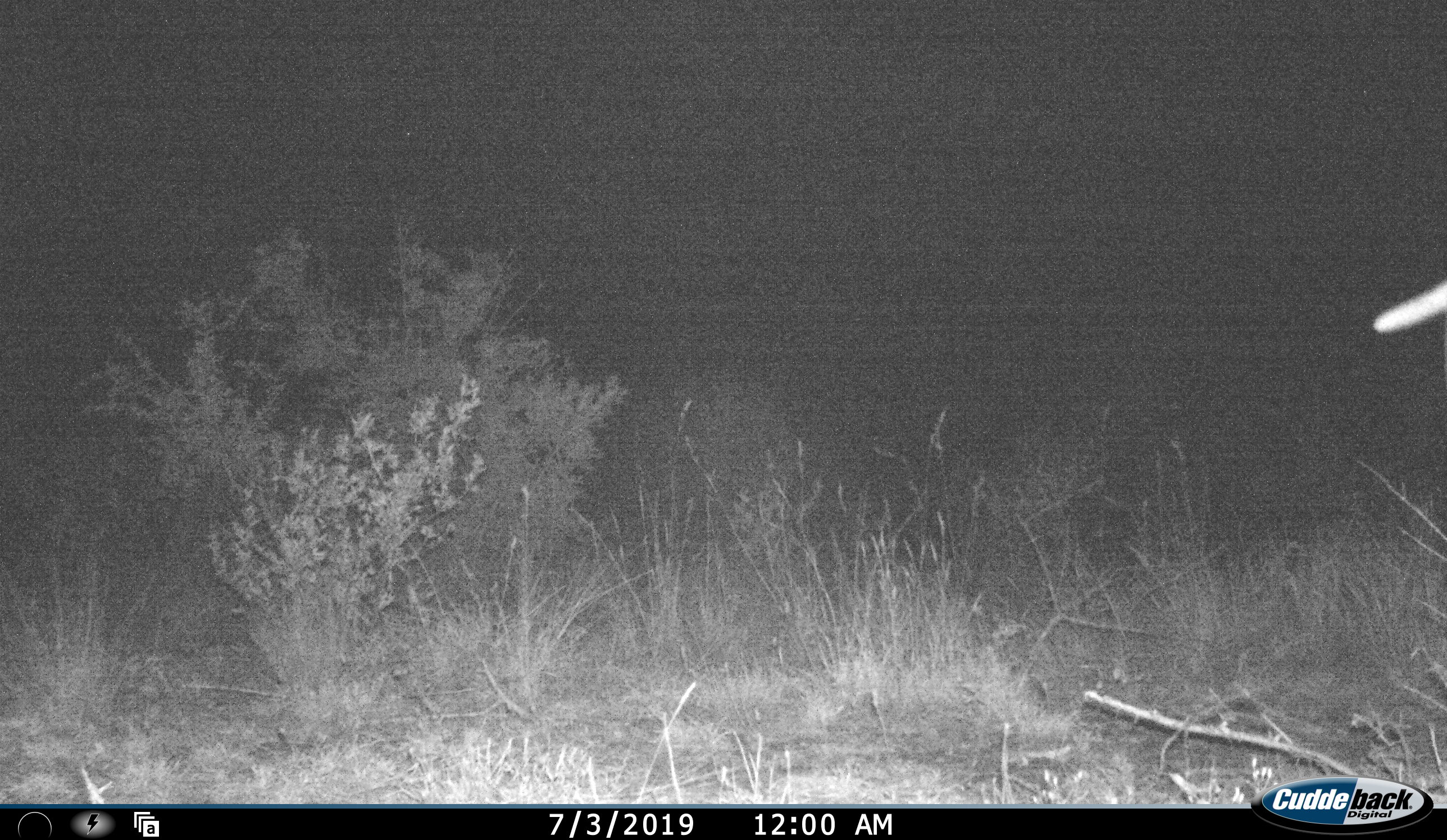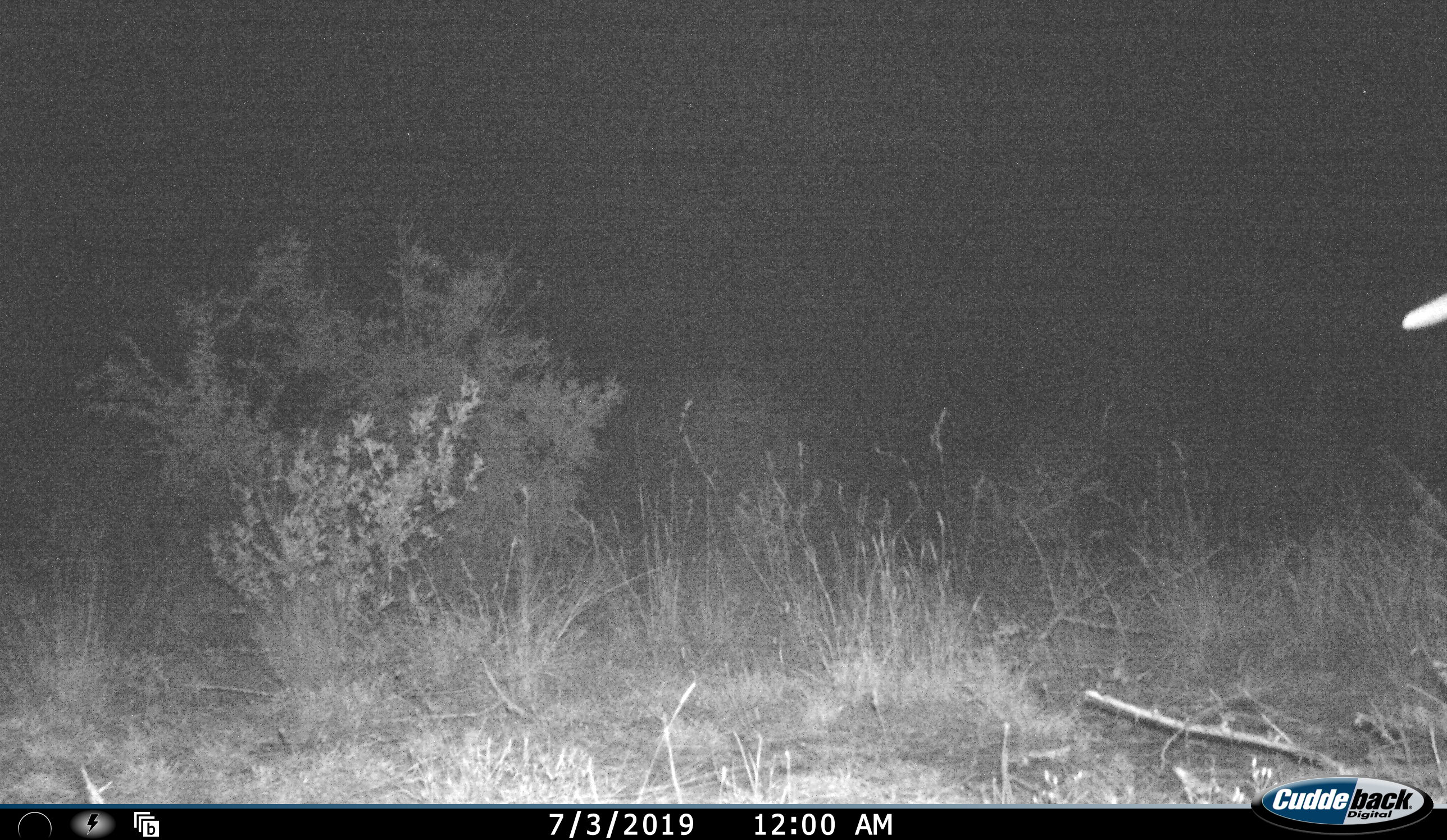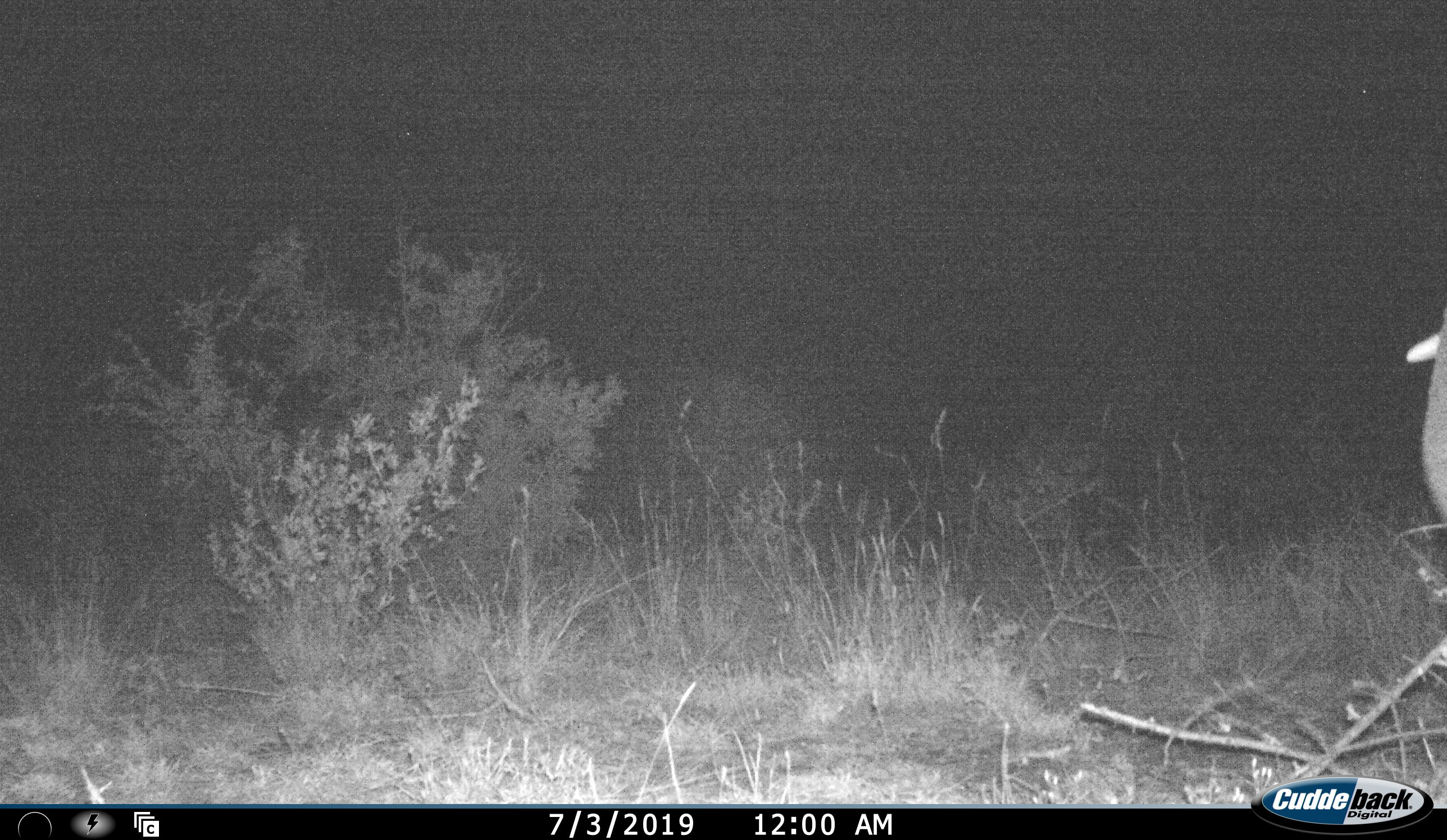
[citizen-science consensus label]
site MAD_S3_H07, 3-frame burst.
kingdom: Animalia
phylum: Chordata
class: Mammalia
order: Proboscidea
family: Elephantidae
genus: Loxodonta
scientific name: Loxodonta africana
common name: african bush elephant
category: elephant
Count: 1.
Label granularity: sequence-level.